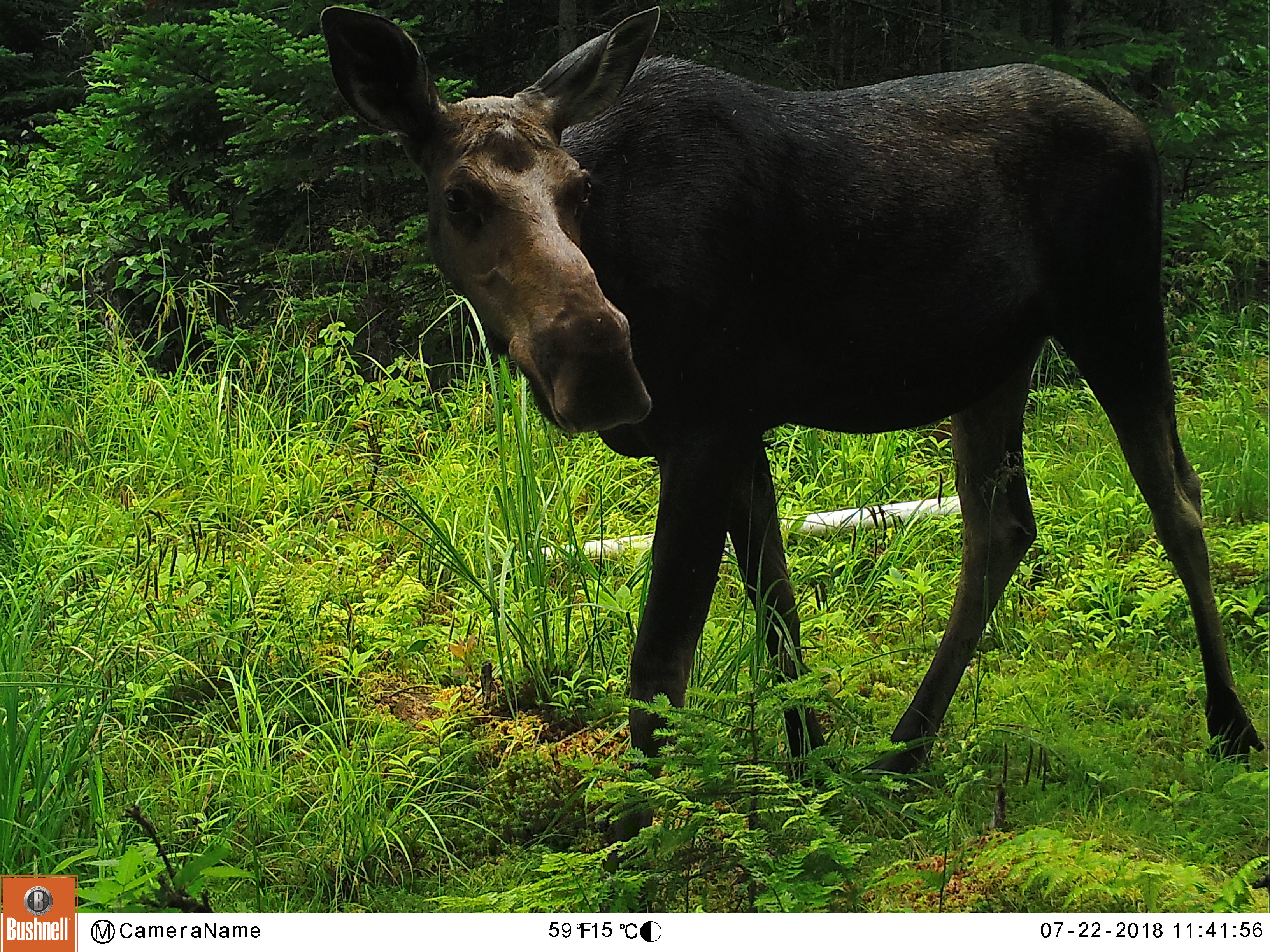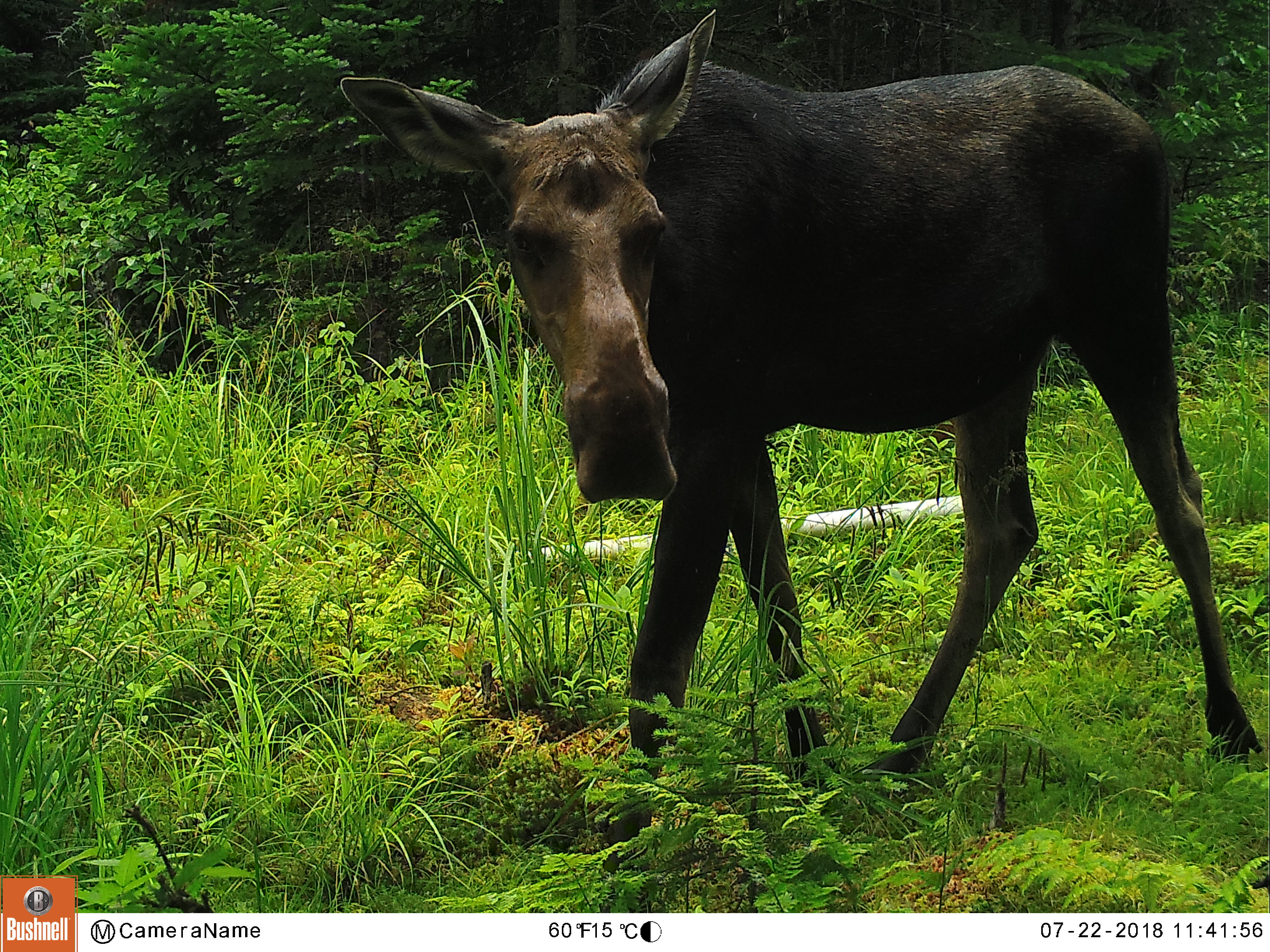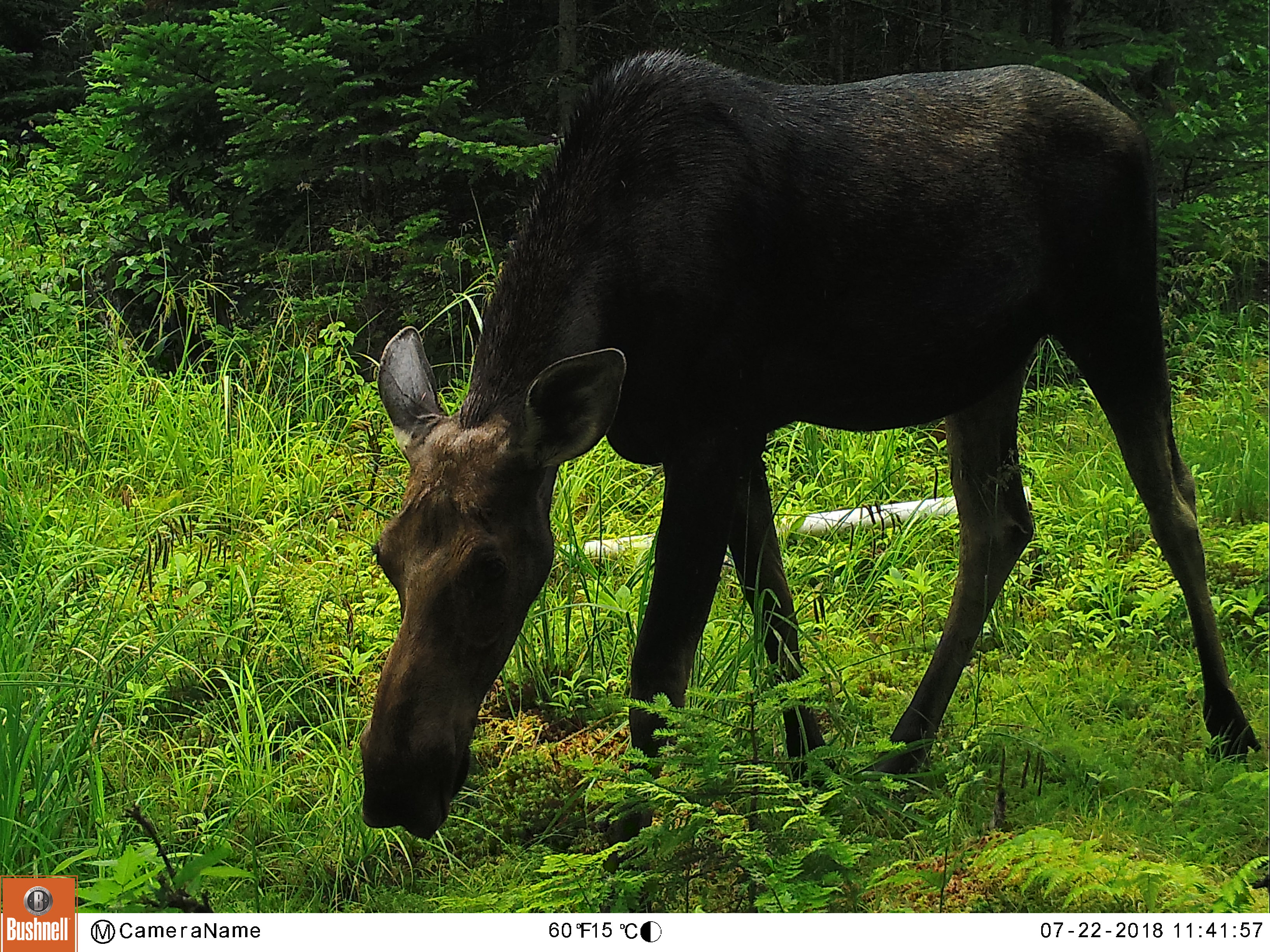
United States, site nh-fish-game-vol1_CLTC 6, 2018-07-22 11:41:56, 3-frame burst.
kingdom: Animalia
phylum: Chordata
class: Mammalia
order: Artiodactyla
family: Cervidae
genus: Alces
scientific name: Alces alces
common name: moose